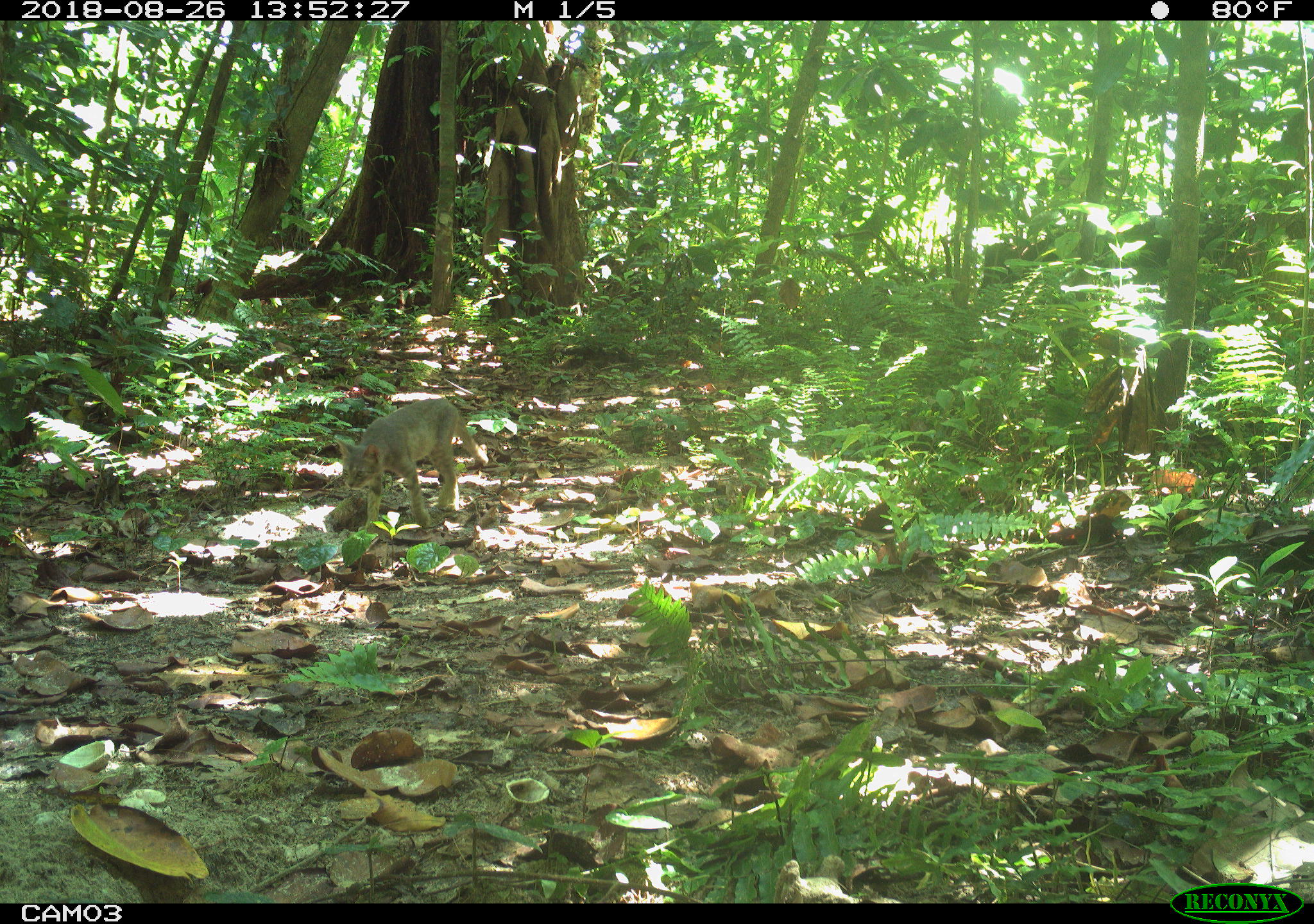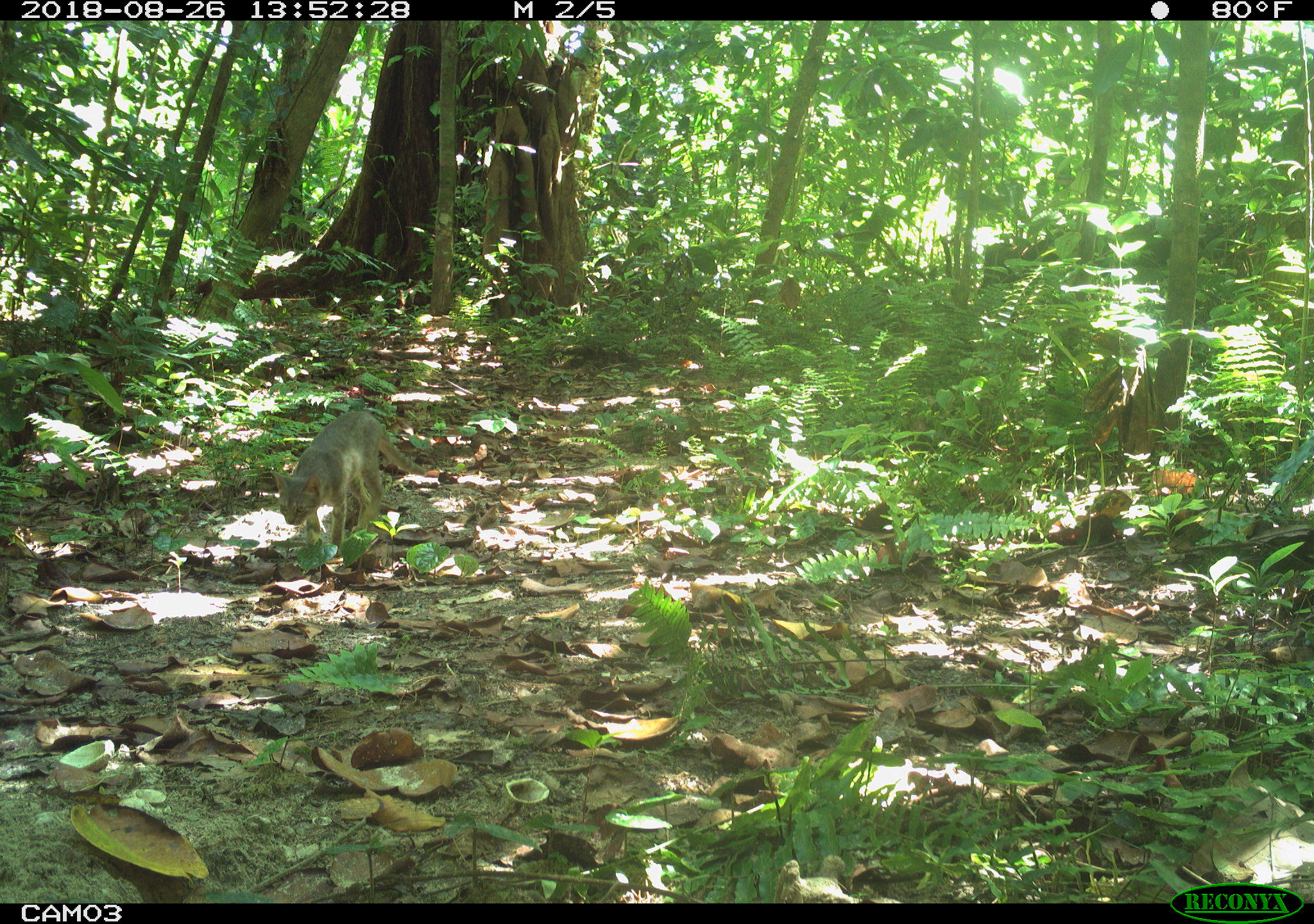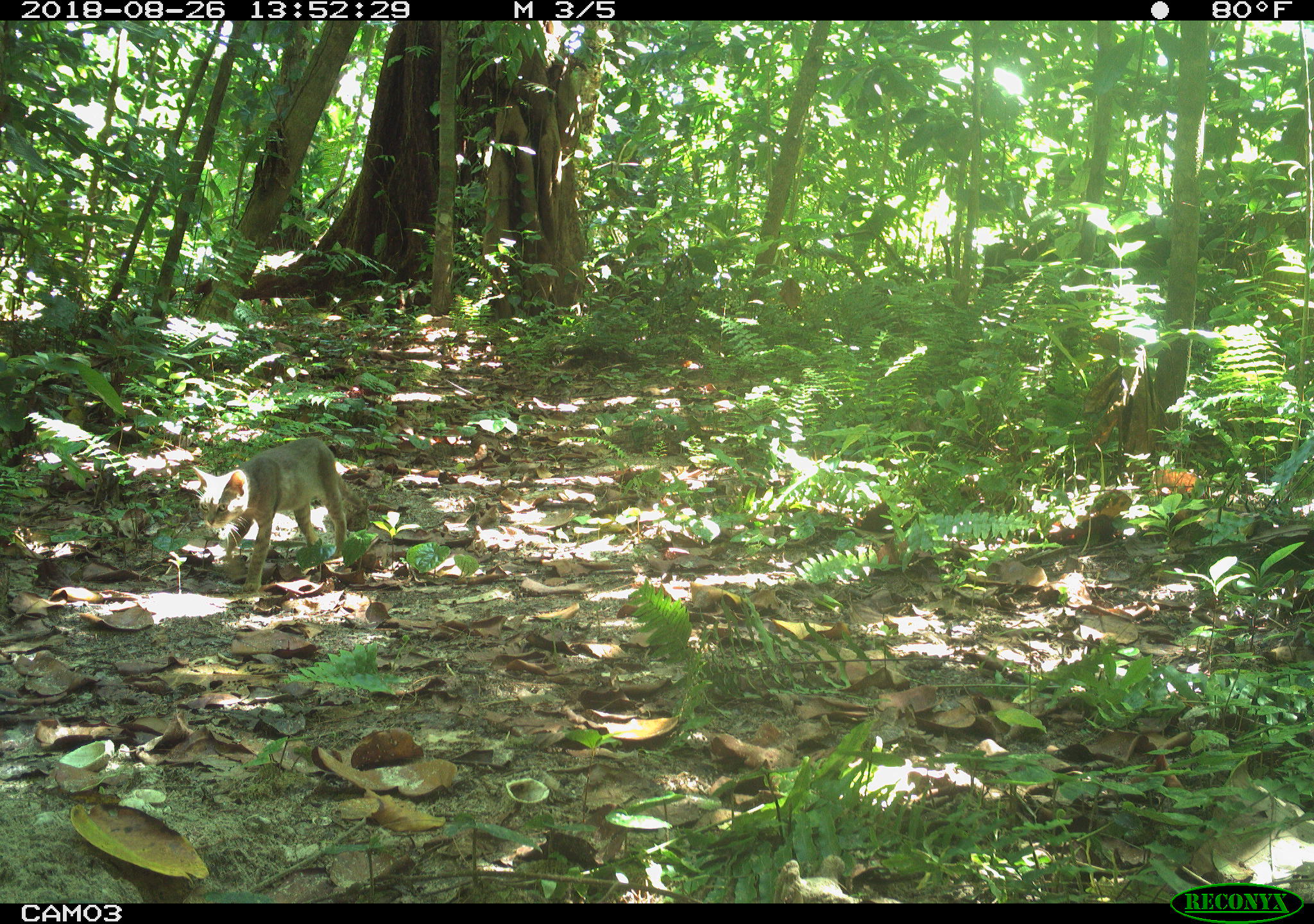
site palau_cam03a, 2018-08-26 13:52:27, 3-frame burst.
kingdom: Animalia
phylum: Chordata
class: Mammalia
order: Carnivora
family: Felidae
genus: Felis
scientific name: Felis catus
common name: cat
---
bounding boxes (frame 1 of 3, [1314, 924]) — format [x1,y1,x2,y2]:
cat: [330,392,498,542]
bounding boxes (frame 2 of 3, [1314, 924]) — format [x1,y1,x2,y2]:
cat: [269,402,452,564]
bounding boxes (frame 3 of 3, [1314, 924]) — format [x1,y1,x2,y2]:
cat: [183,434,375,600]